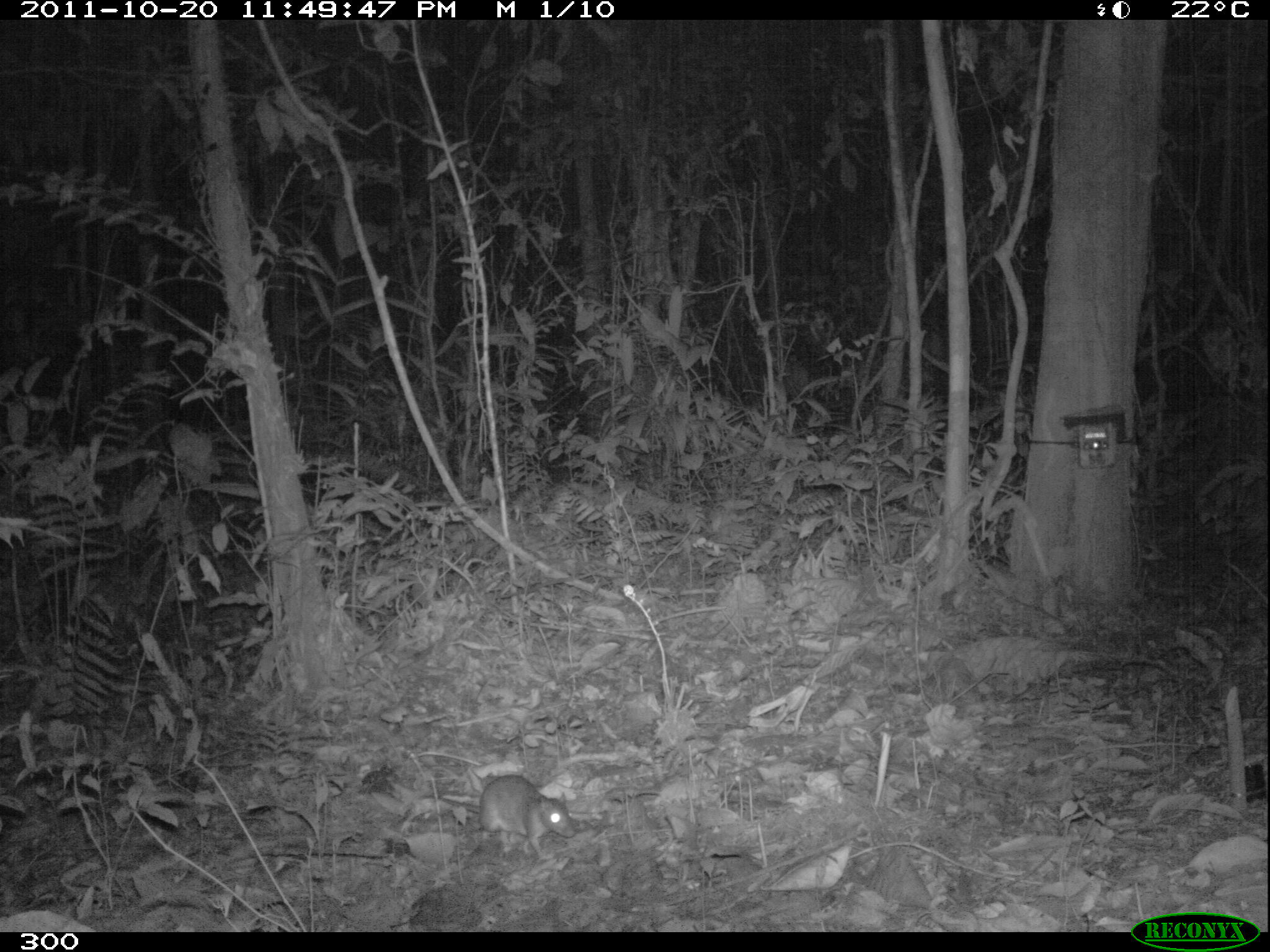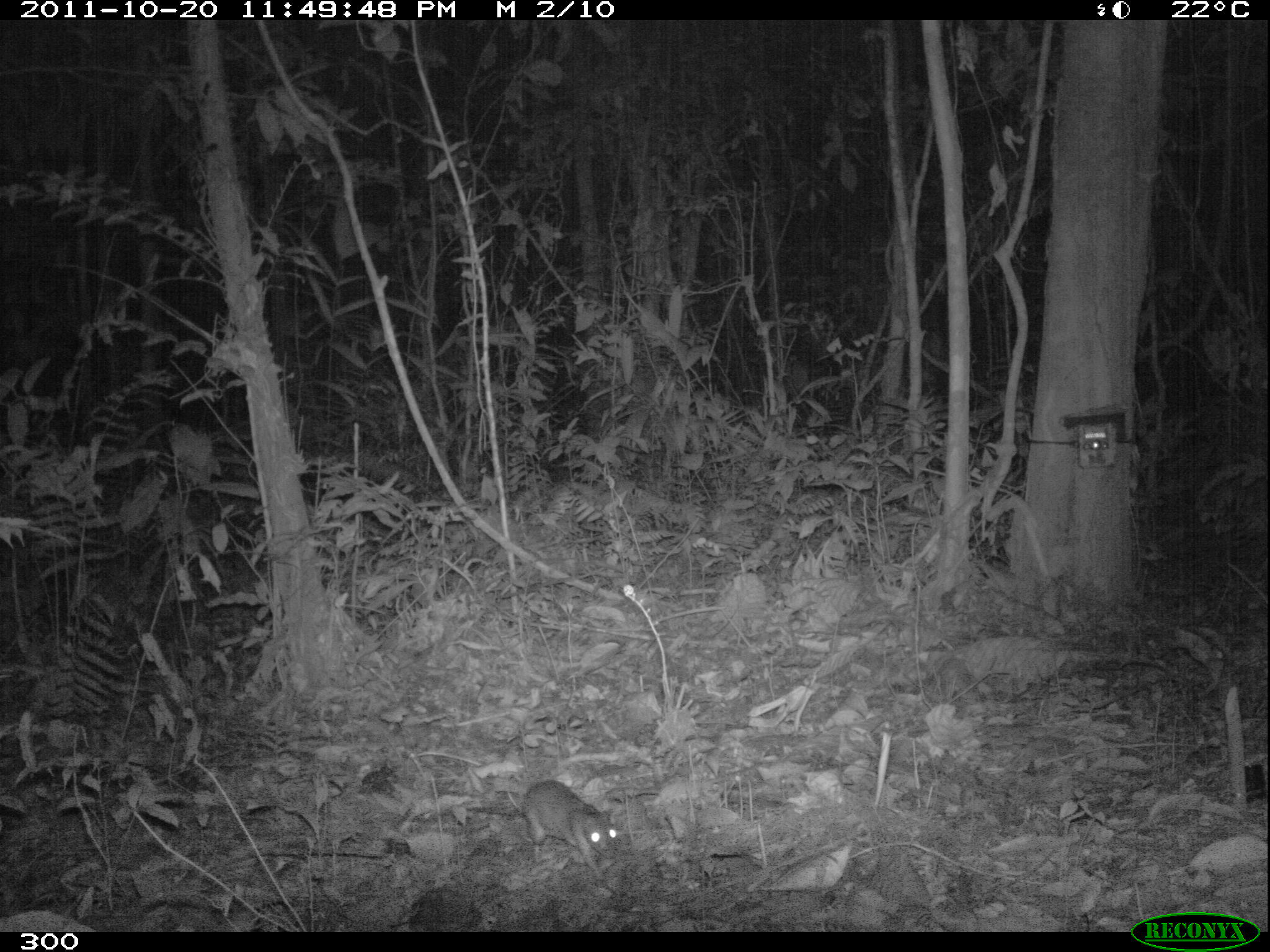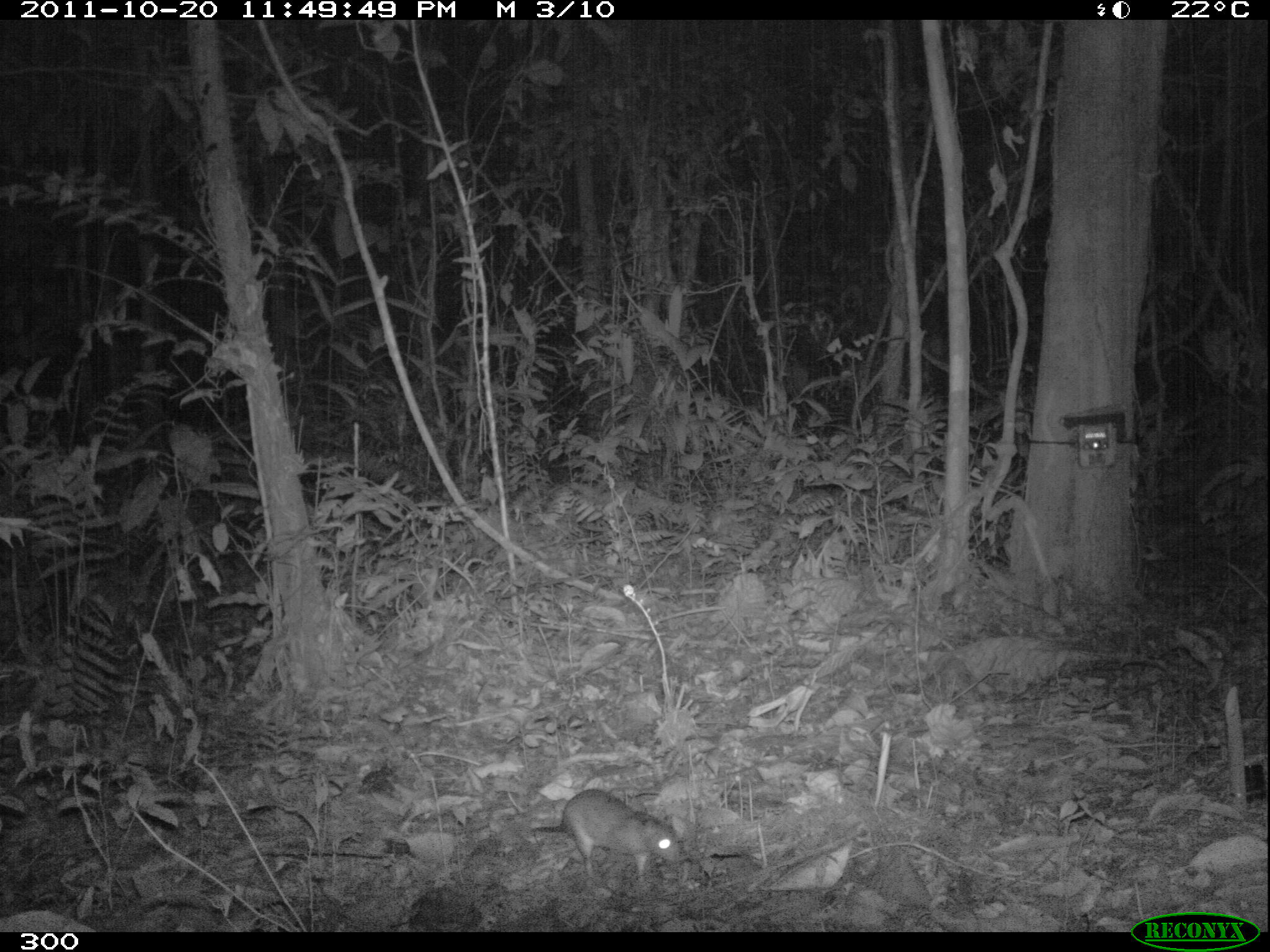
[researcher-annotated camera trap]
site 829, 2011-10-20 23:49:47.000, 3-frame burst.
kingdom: Animalia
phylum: Chordata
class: Mammalia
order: Rodentia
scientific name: Rodentia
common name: rodents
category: unknown rodent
Unknown rodent (rodents) (Rodentia).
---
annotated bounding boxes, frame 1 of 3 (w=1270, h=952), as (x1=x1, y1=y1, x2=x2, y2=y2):
unknown rodent: (x1=420, y1=774, x2=575, y2=860)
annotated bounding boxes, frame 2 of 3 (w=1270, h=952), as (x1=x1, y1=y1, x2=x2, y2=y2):
unknown rodent: (x1=466, y1=779, x2=617, y2=879)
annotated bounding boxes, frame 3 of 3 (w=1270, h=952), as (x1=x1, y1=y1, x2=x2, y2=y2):
unknown rodent: (x1=527, y1=787, x2=680, y2=887)